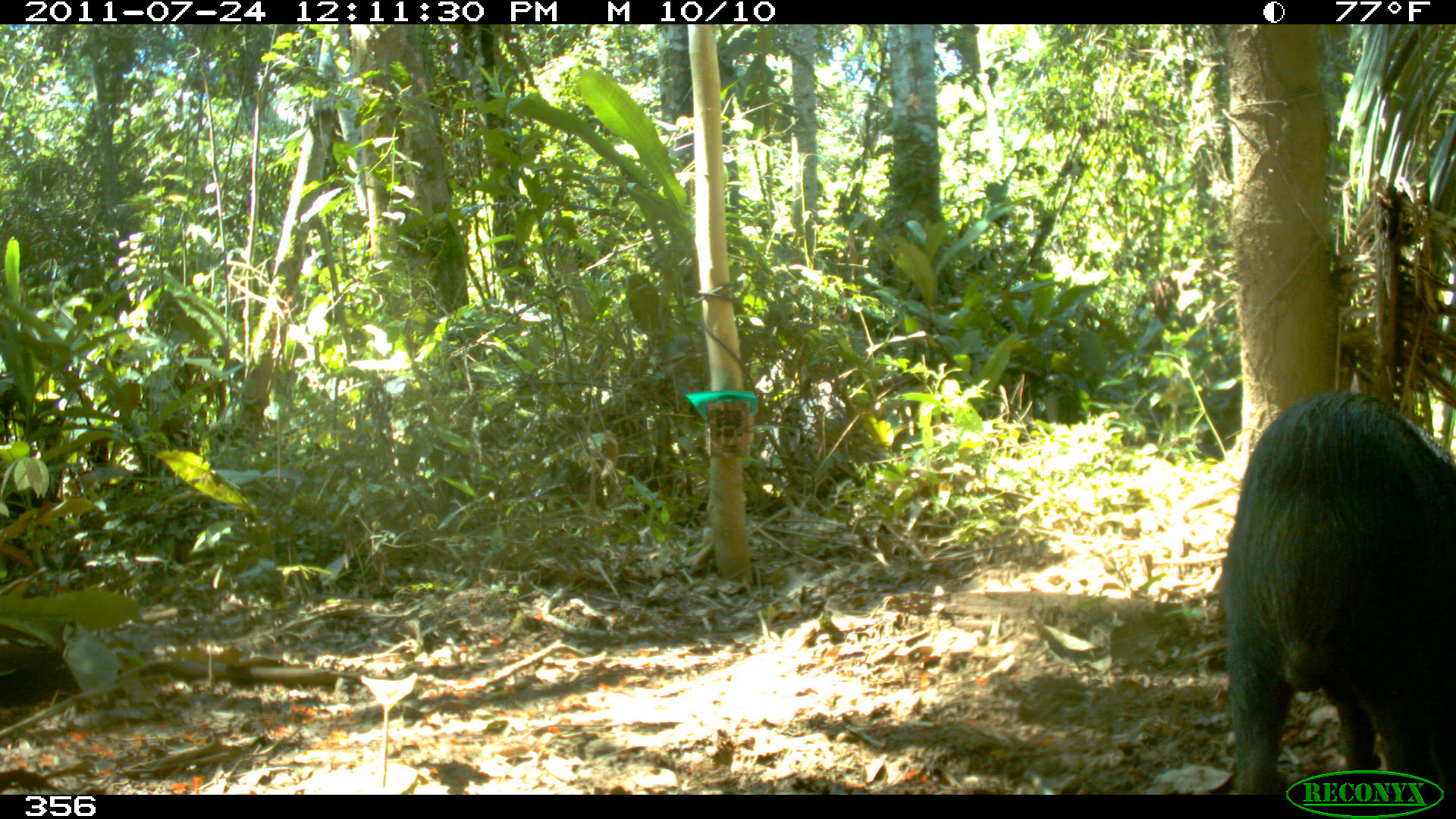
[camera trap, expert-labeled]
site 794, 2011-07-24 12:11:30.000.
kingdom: Animalia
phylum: Chordata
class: Mammalia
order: Artiodactyla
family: Tayassuidae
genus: Tayassu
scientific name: Tayassu pecari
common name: white-lipped peccary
Tayassu pecari (white-lipped peccary).